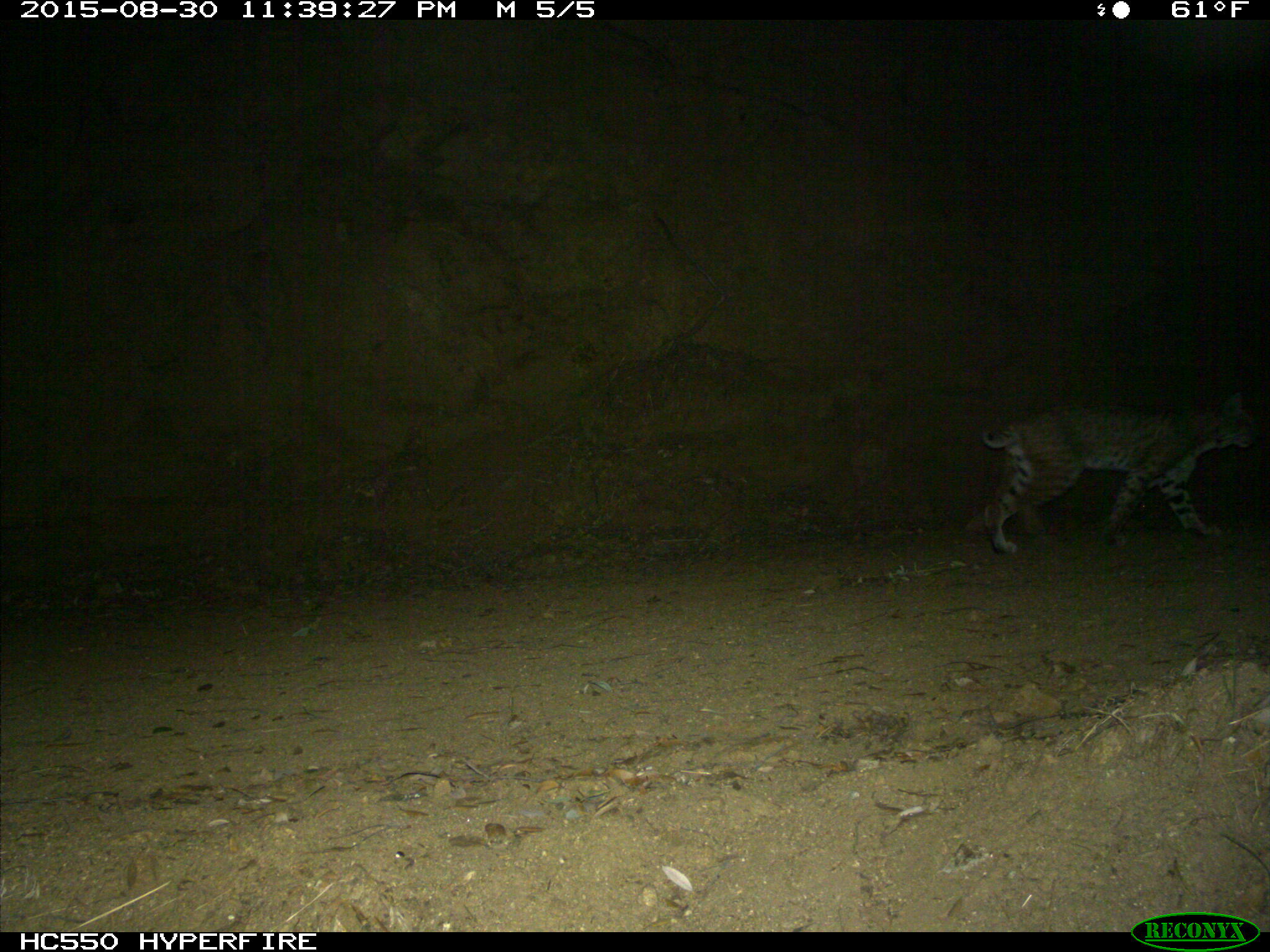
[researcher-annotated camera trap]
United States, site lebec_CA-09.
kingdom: Animalia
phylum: Chordata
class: Mammalia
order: Carnivora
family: Felidae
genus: Lynx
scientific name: Lynx rufus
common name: bobcat